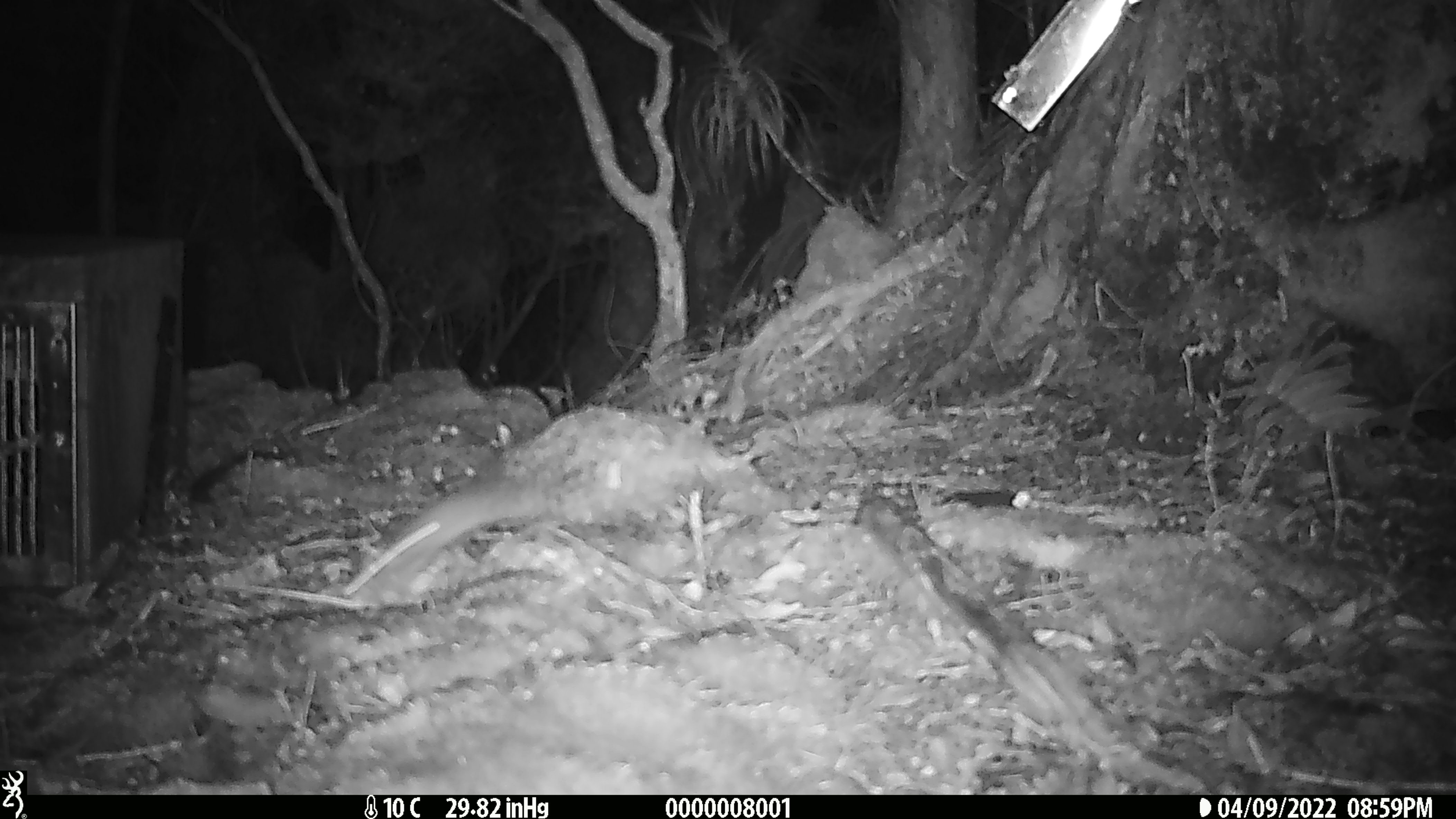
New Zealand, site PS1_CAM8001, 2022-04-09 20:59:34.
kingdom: Animalia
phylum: Chordata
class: Mammalia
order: Rodentia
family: Muridae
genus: Mus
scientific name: Mus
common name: mouse